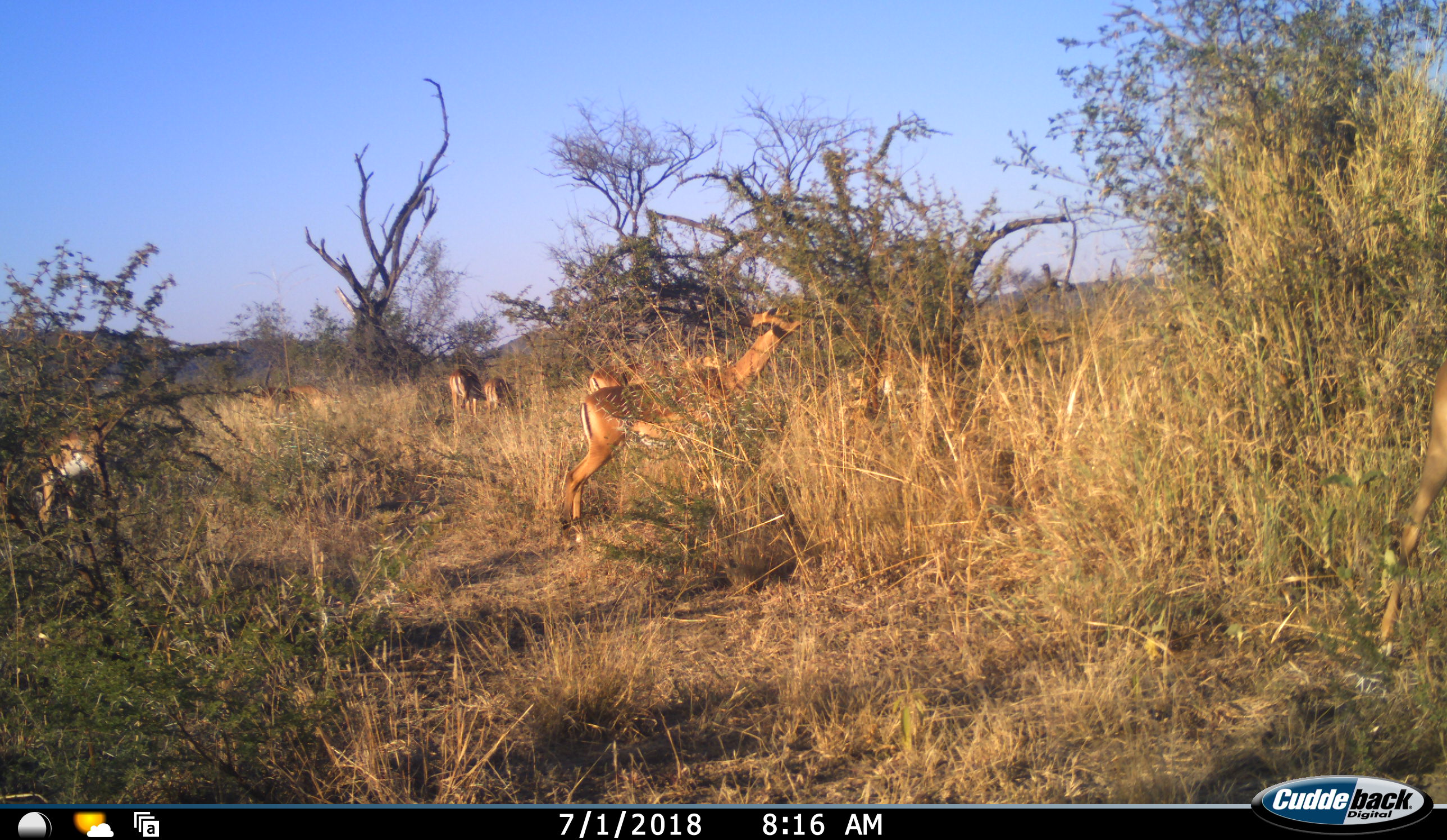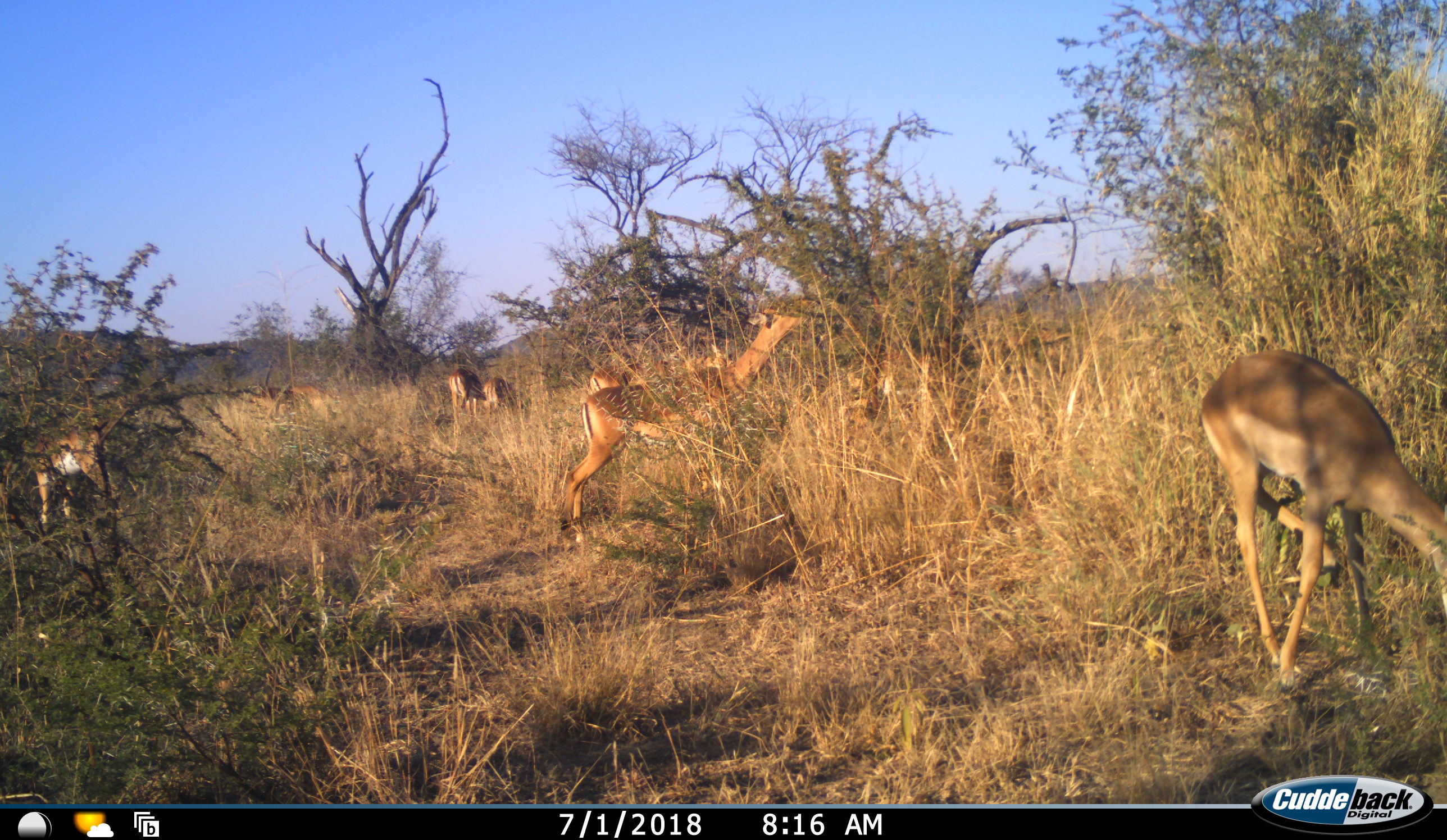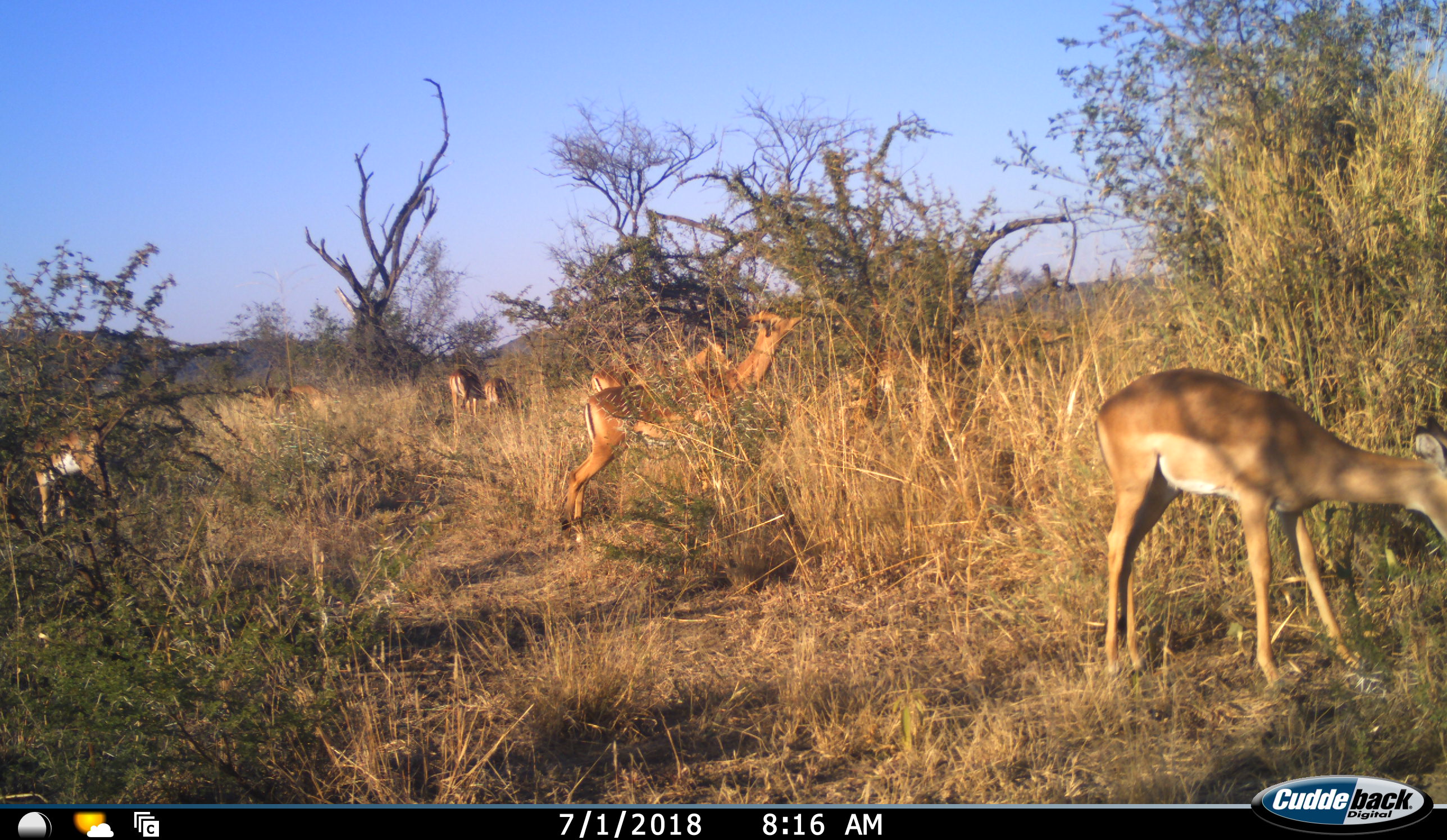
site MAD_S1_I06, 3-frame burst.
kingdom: Animalia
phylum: Chordata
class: Mammalia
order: Artiodactyla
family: Bovidae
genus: Aepyceros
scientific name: Aepyceros melampus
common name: impala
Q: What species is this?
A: Impala (Aepyceros melampus).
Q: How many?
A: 7.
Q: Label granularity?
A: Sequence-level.